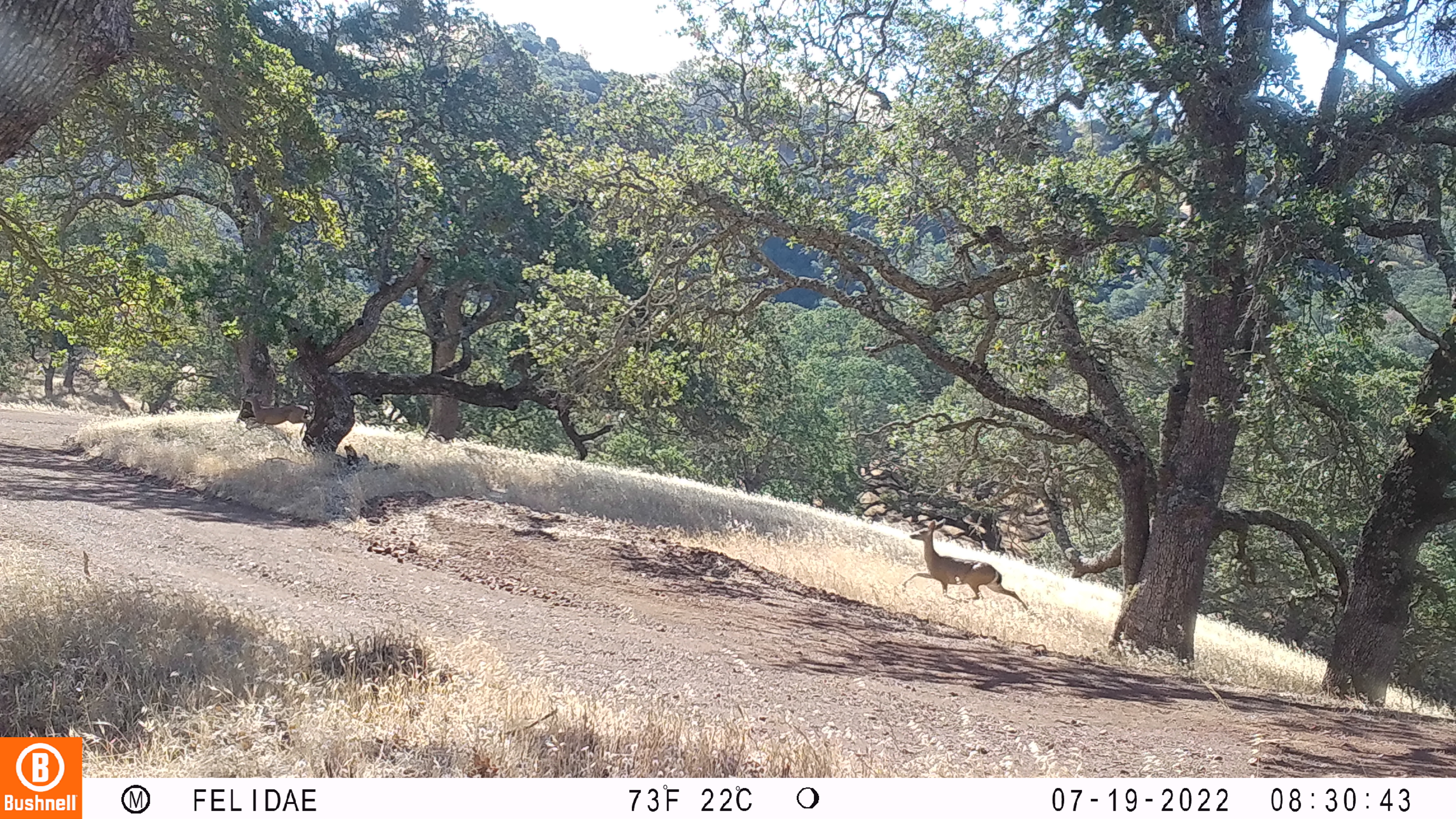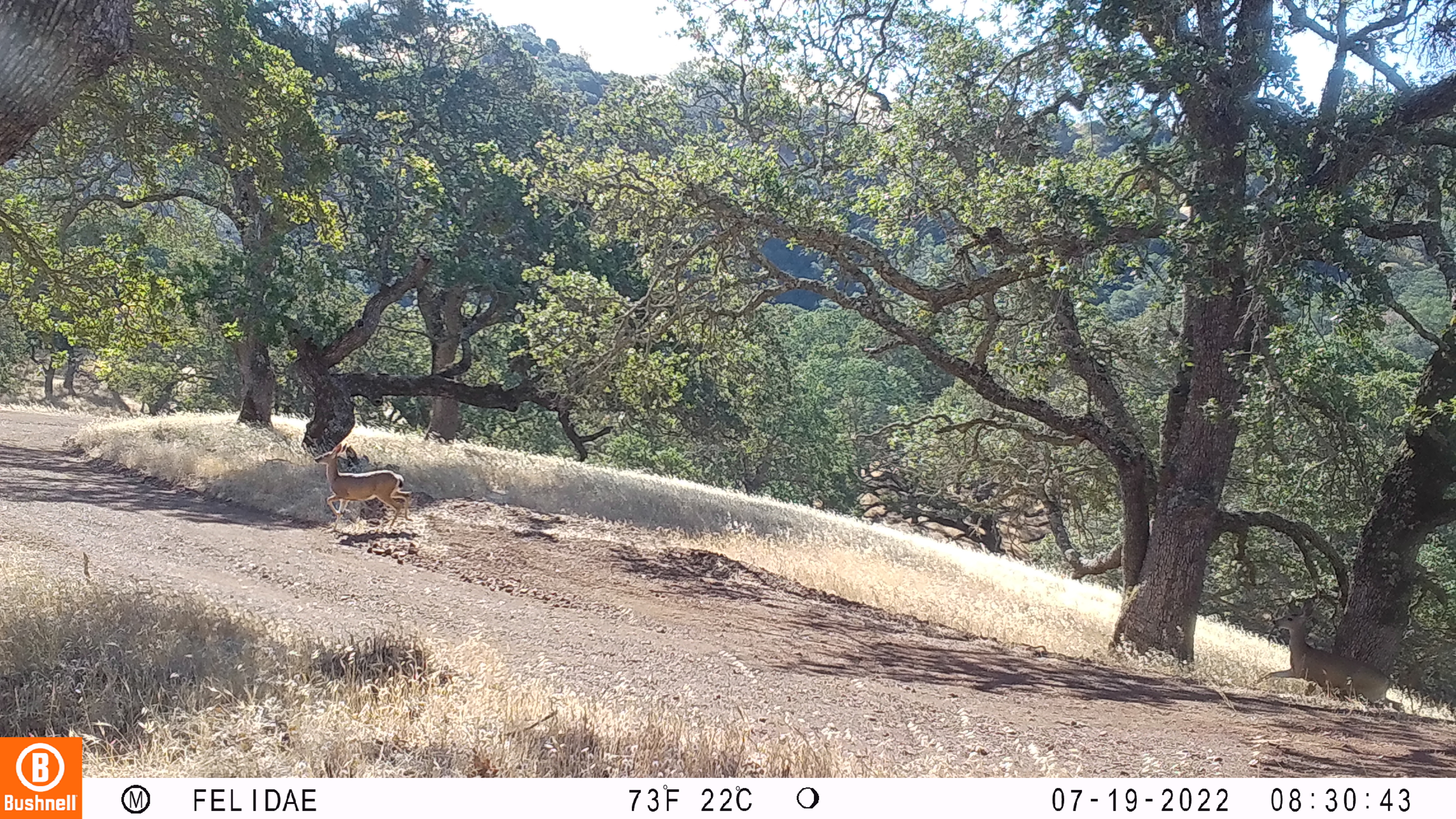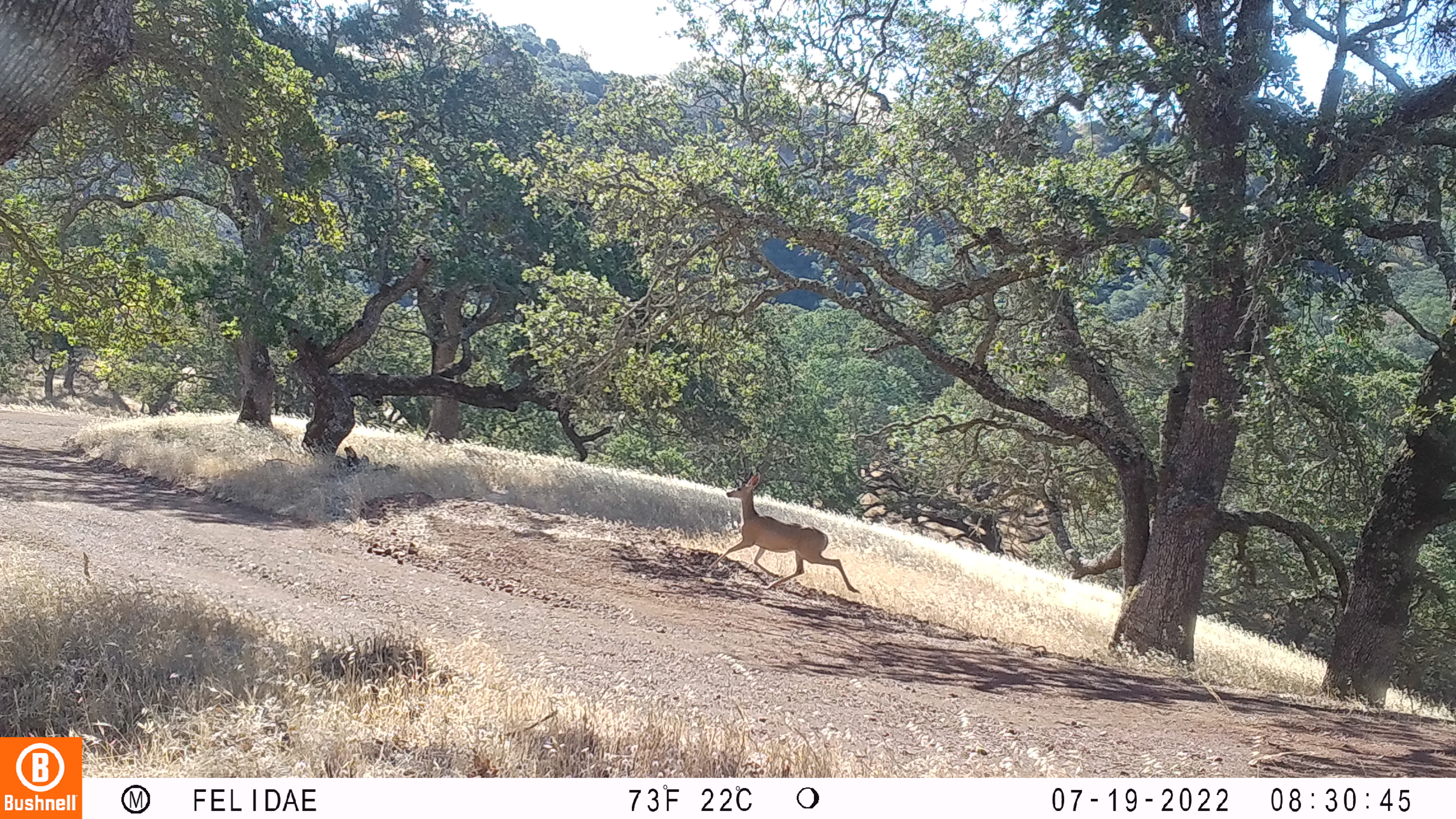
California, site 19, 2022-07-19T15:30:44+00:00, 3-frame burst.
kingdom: Animalia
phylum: Chordata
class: Mammalia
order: Artiodactyla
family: Cervidae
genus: Odocoileus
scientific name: Odocoileus hemionus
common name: mule deer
Mule deer (Odocoileus hemionus).